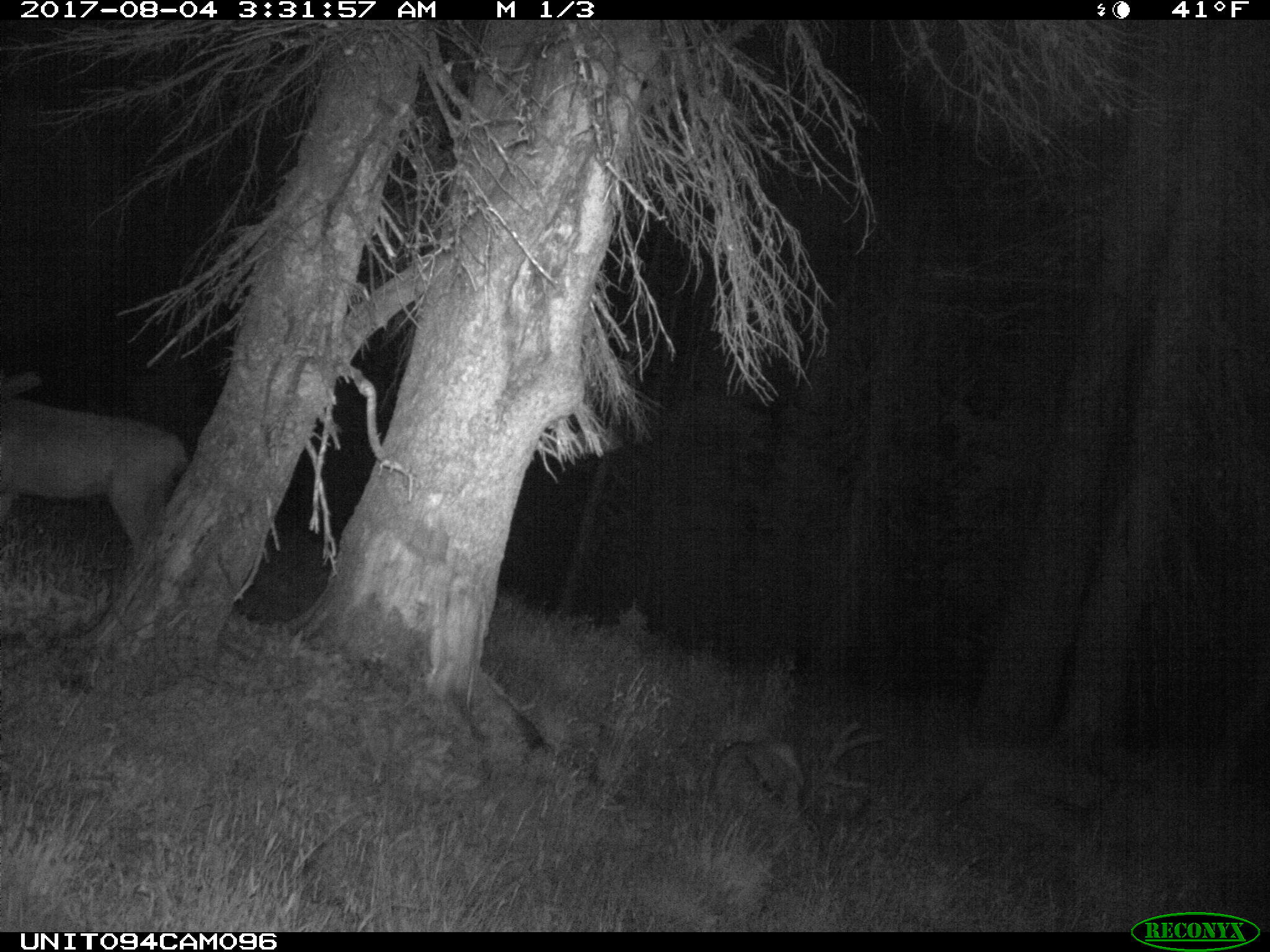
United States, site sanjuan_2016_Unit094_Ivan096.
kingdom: Animalia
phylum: Chordata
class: Mammalia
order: Artiodactyla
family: Cervidae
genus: Odocoileus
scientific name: Odocoileus hemionus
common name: mule deer